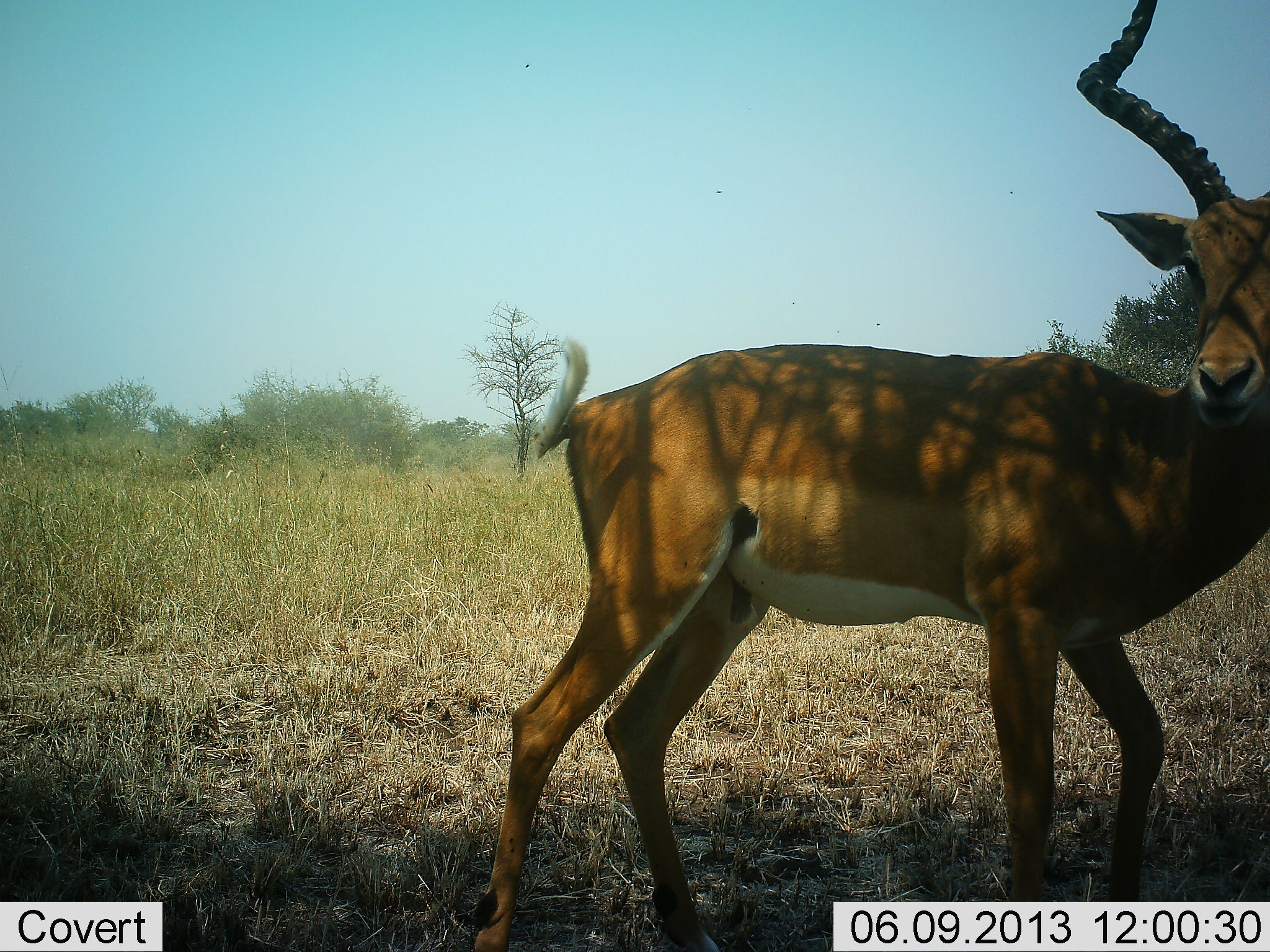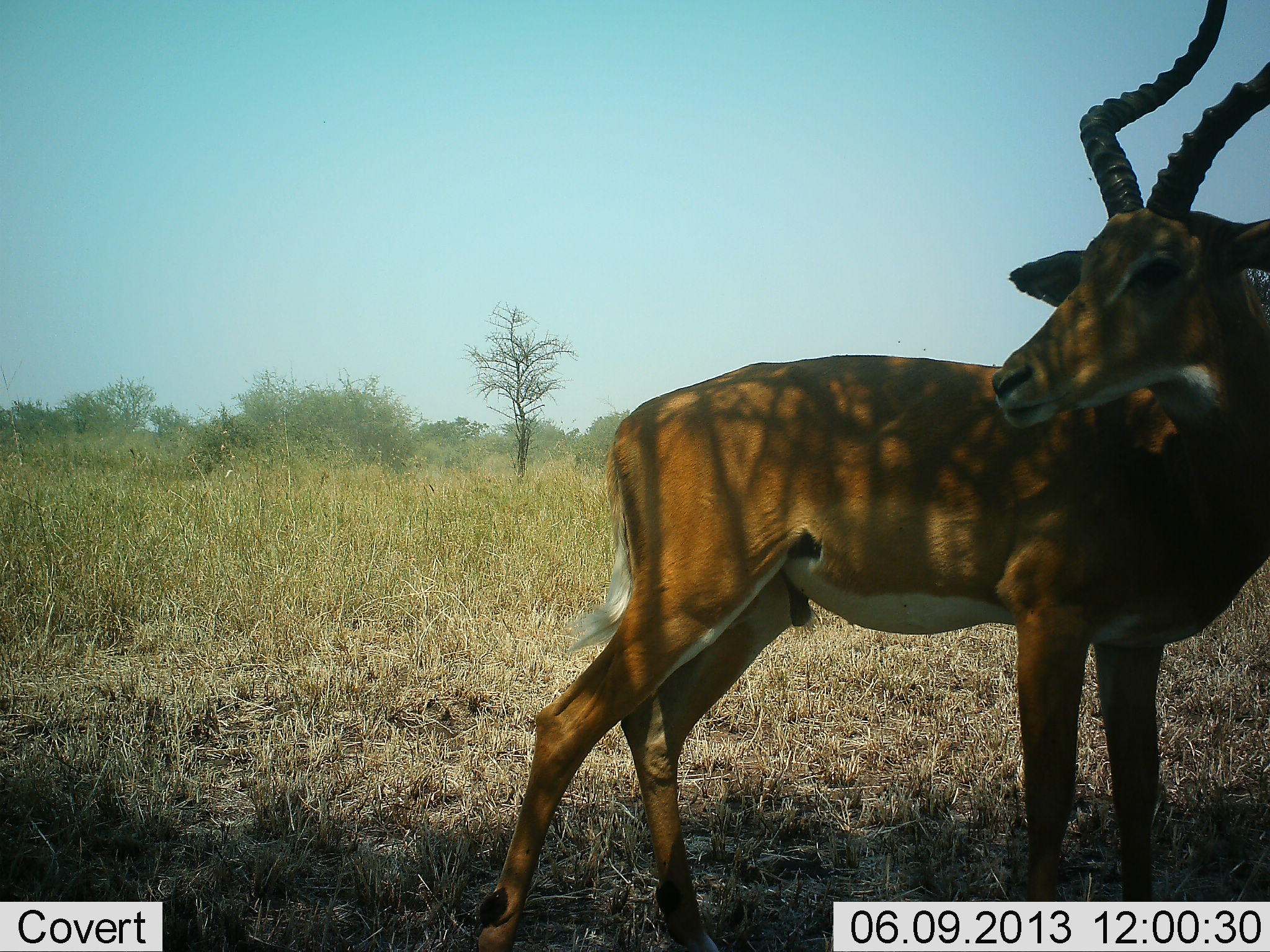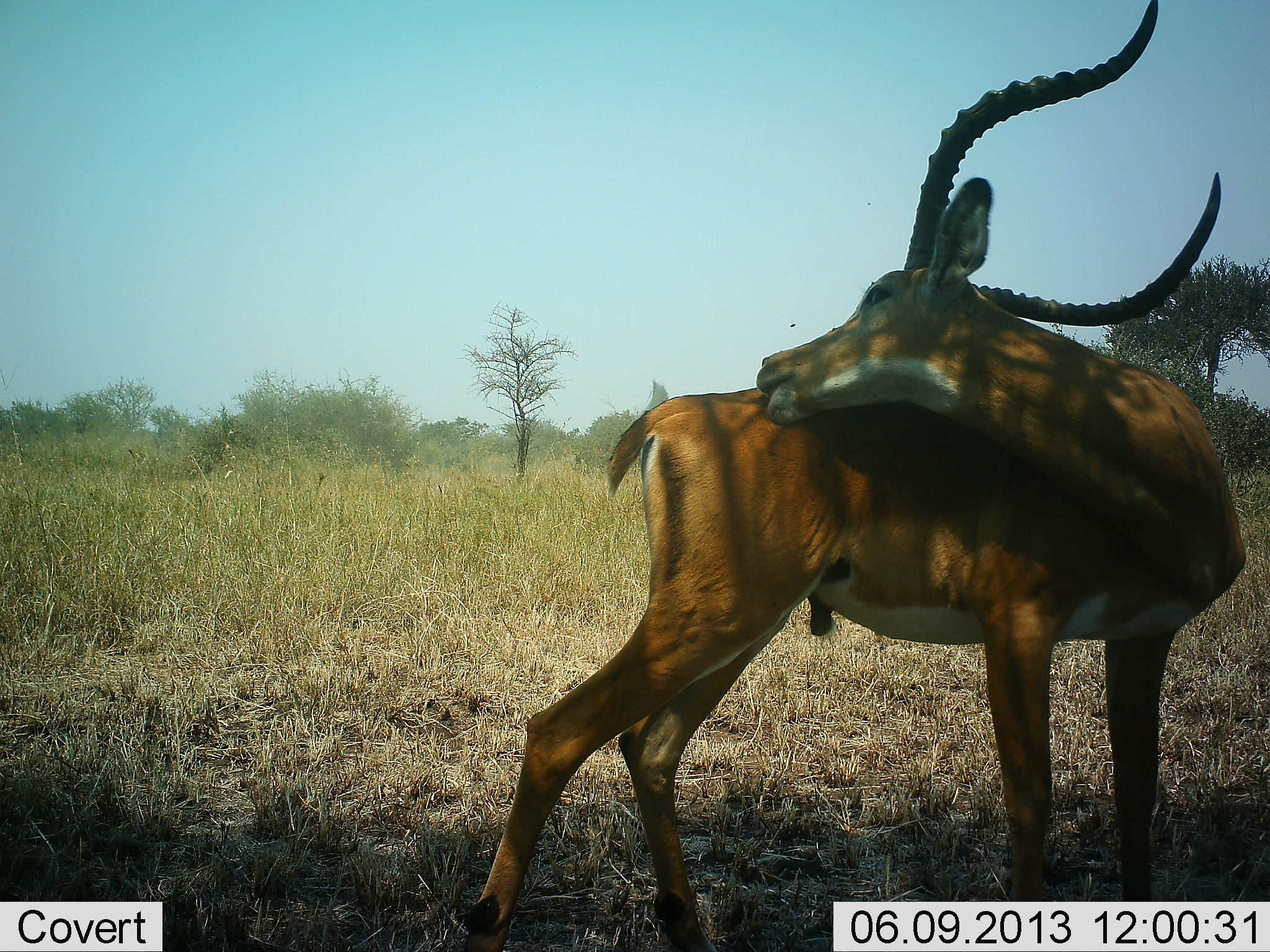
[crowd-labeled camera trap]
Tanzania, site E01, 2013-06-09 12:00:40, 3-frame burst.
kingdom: Animalia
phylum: Chordata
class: Mammalia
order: Artiodactyla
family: Bovidae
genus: Aepyceros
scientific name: Aepyceros melampus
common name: impala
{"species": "impala (Aepyceros melampus)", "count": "1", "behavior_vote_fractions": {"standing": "88%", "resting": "0%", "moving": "6%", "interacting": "6%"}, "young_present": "0%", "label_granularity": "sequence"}